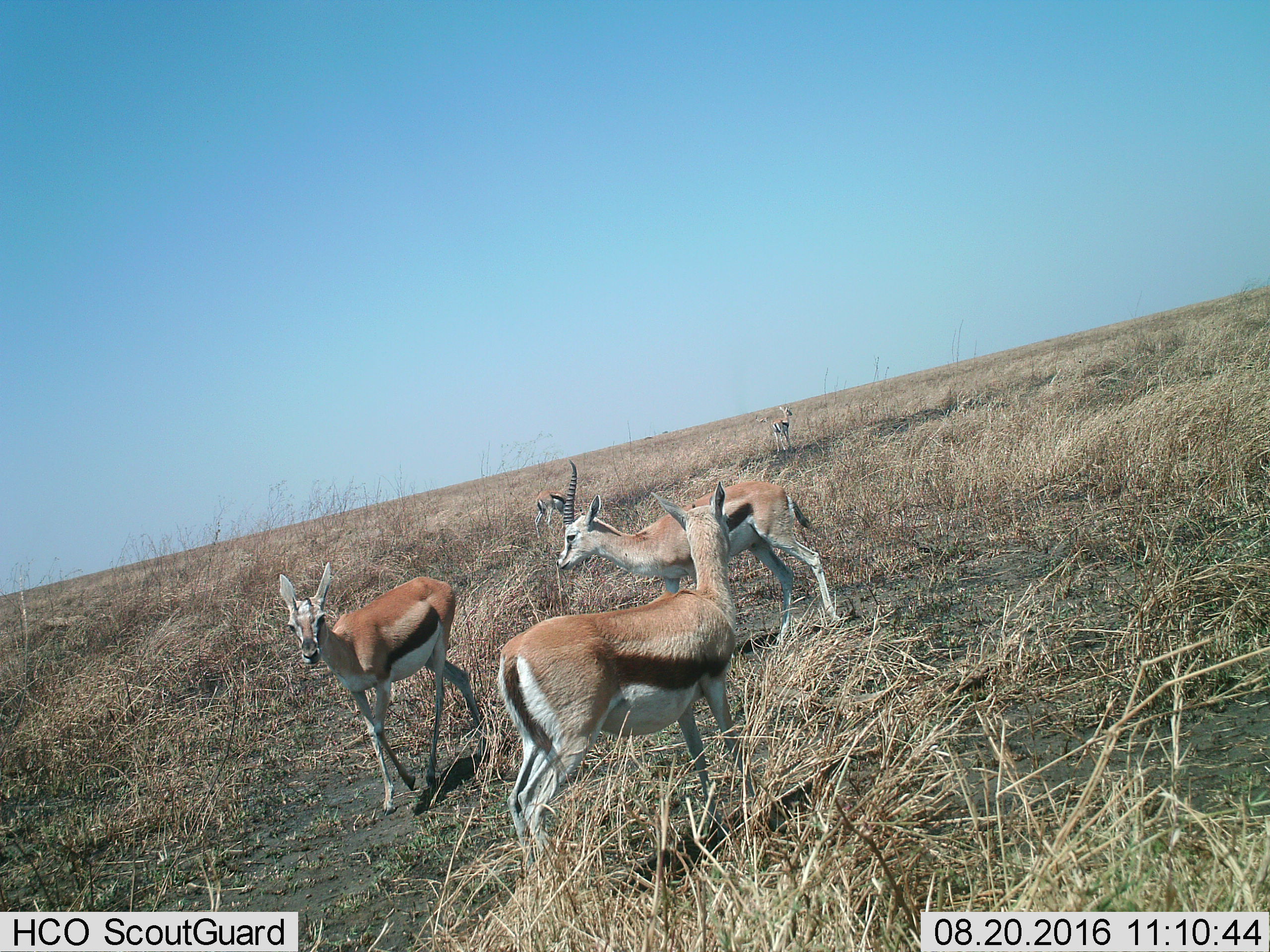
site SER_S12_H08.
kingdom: Animalia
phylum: Chordata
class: Mammalia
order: Artiodactyla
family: Bovidae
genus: Eudorcas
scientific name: Eudorcas thomsonii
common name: thomson's gazelle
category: gazellethomsons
Gazellethomsons (thomson's gazelle) (Eudorcas thomsonii), count 5. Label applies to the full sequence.